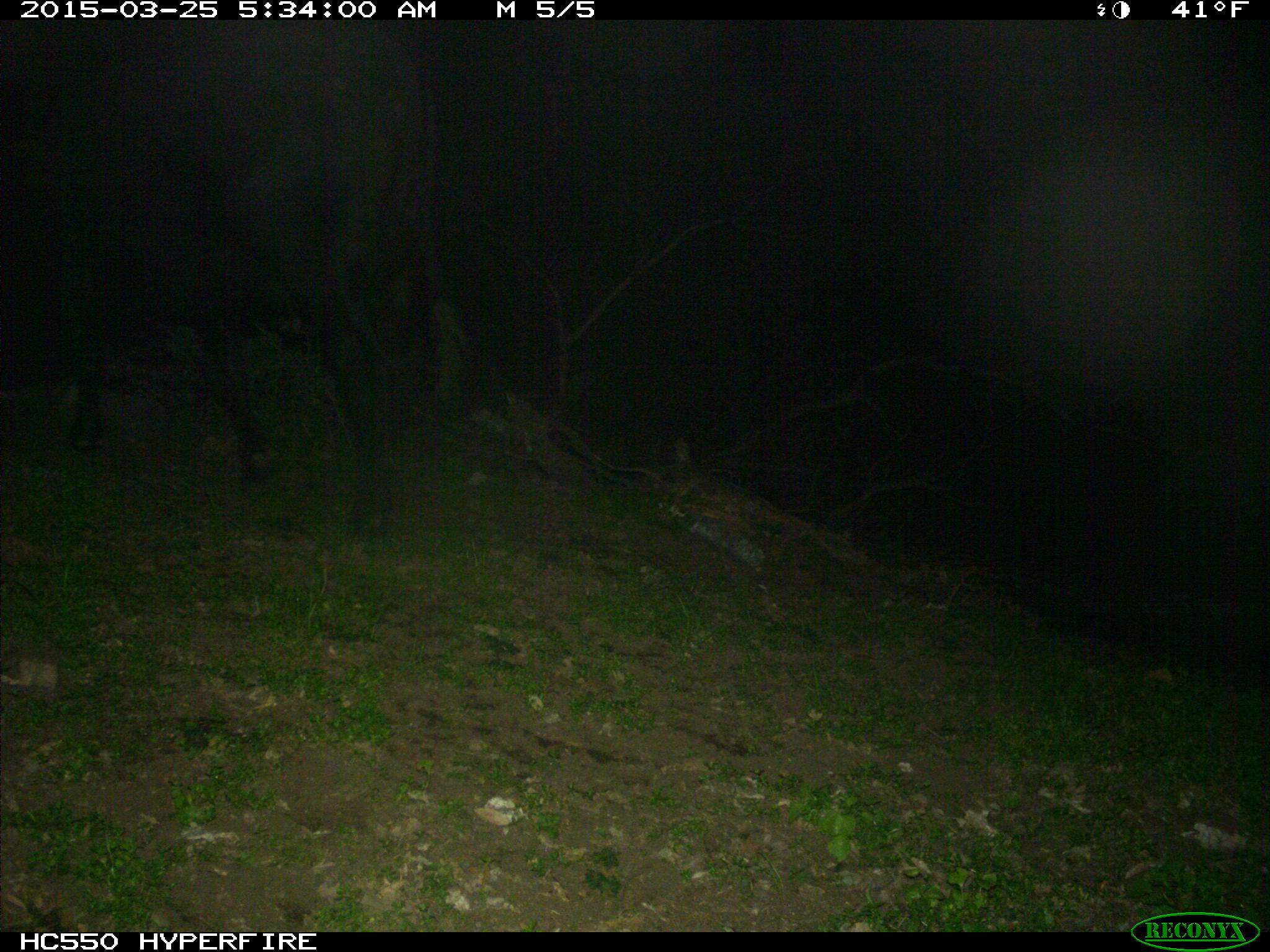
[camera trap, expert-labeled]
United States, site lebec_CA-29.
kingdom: Animalia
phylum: Chordata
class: Mammalia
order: Artiodactyla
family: Bovidae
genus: Bos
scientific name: Bos taurus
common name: domestic cow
Bos taurus (domestic cow).